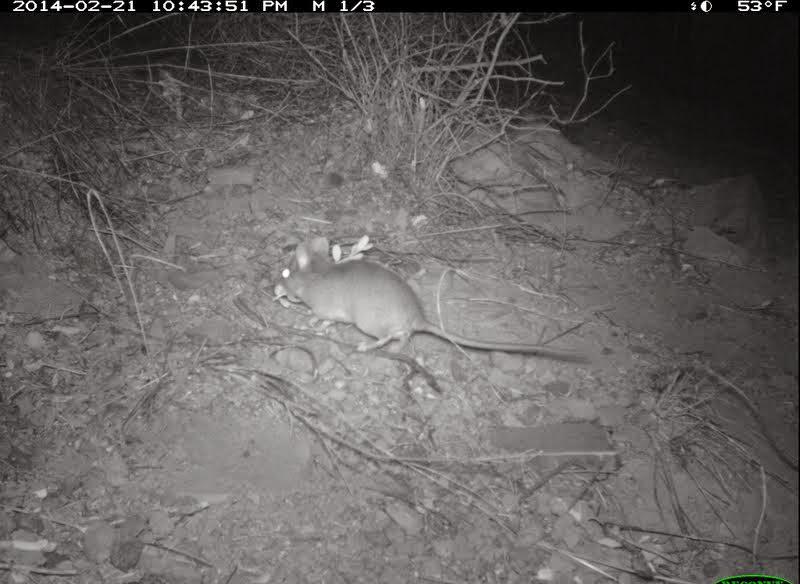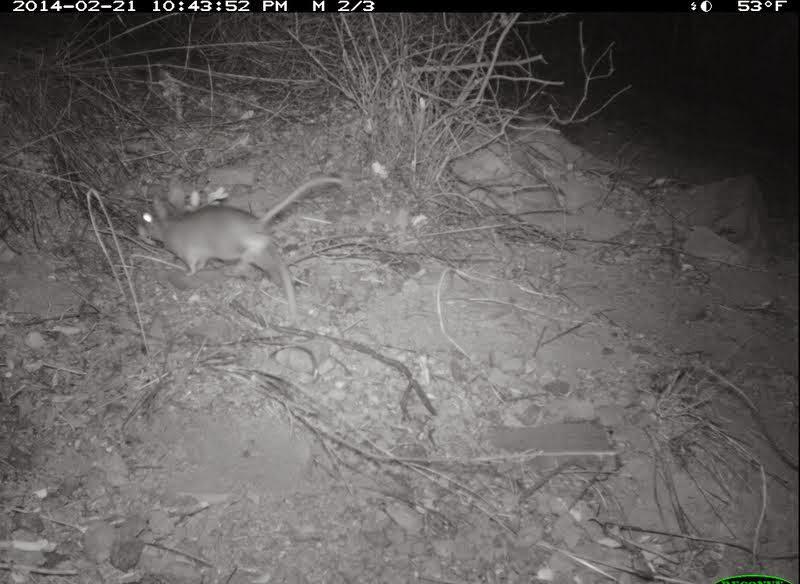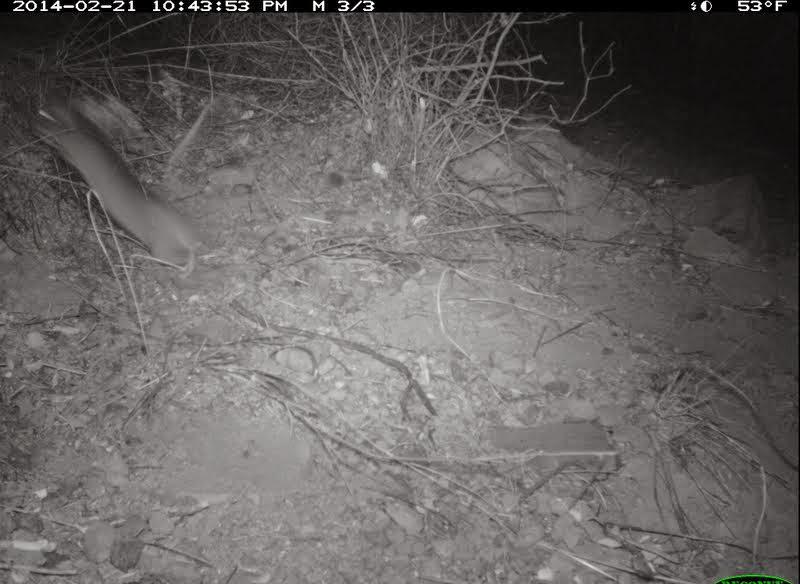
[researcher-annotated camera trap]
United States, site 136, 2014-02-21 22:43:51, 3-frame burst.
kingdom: Animalia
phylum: Chordata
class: Mammalia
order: Rodentia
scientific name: Rodentia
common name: rodent